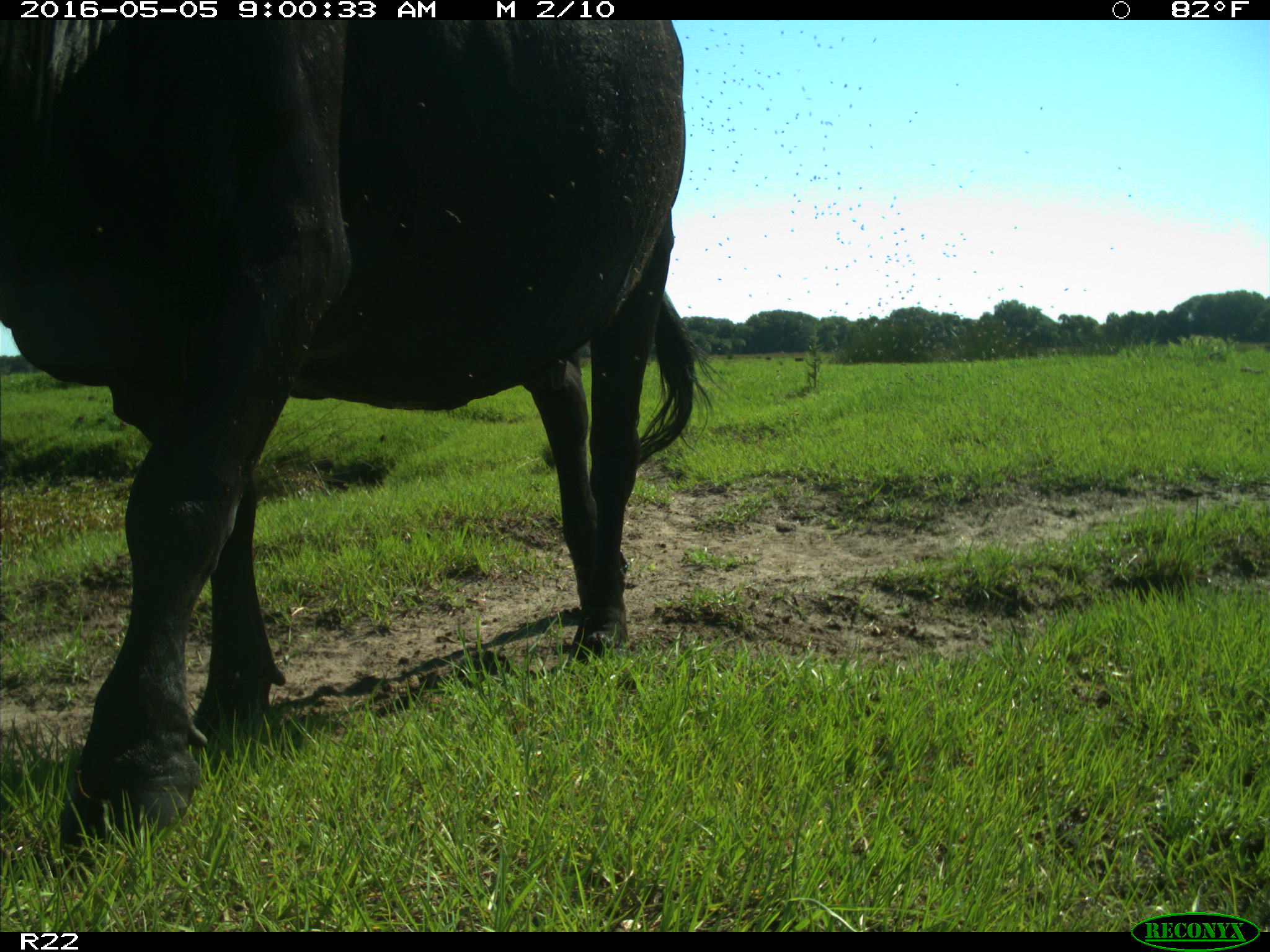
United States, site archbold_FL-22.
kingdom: Animalia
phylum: Chordata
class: Mammalia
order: Artiodactyla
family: Bovidae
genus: Bos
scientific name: Bos taurus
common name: domestic cow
Bos taurus (domestic cow).